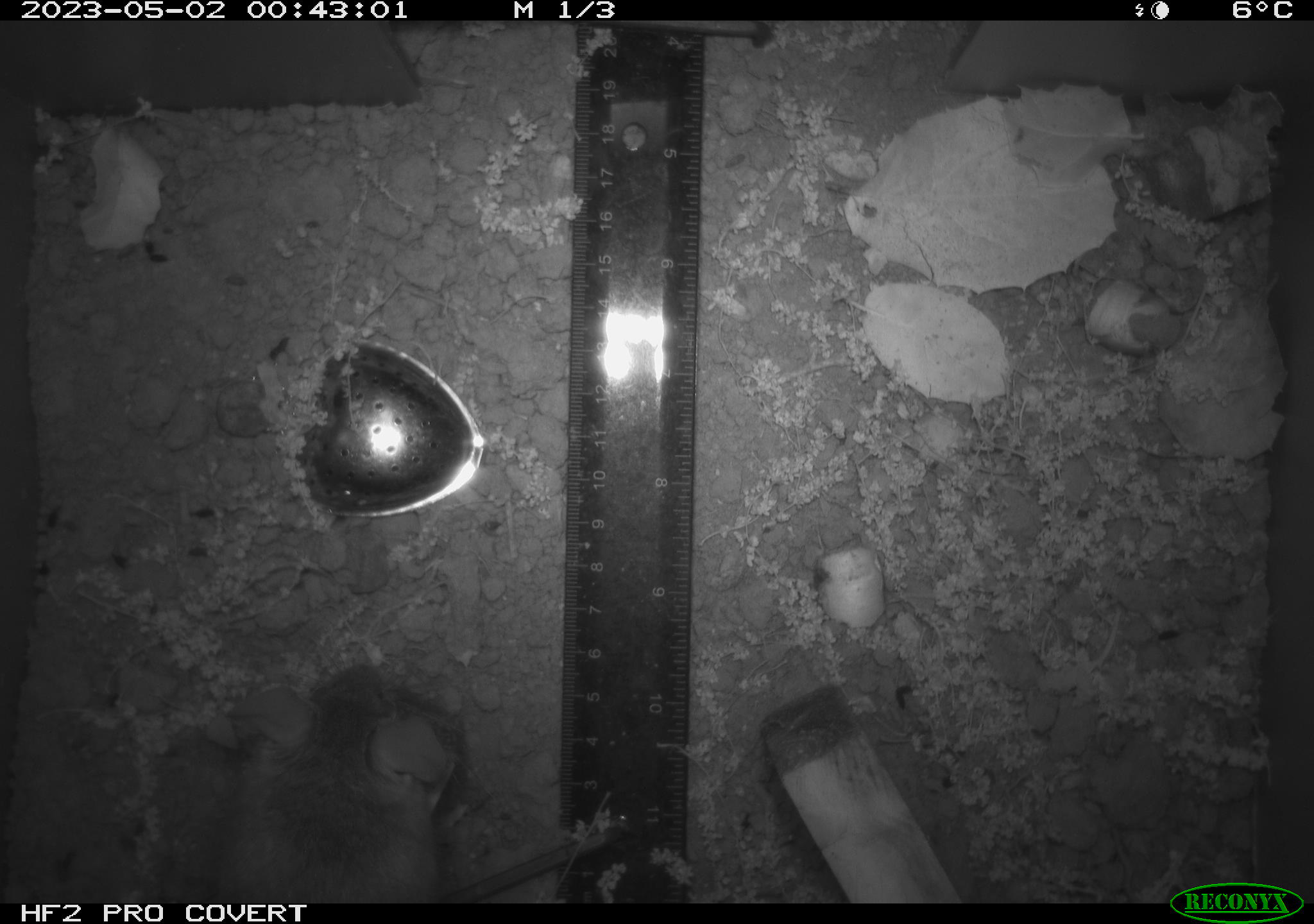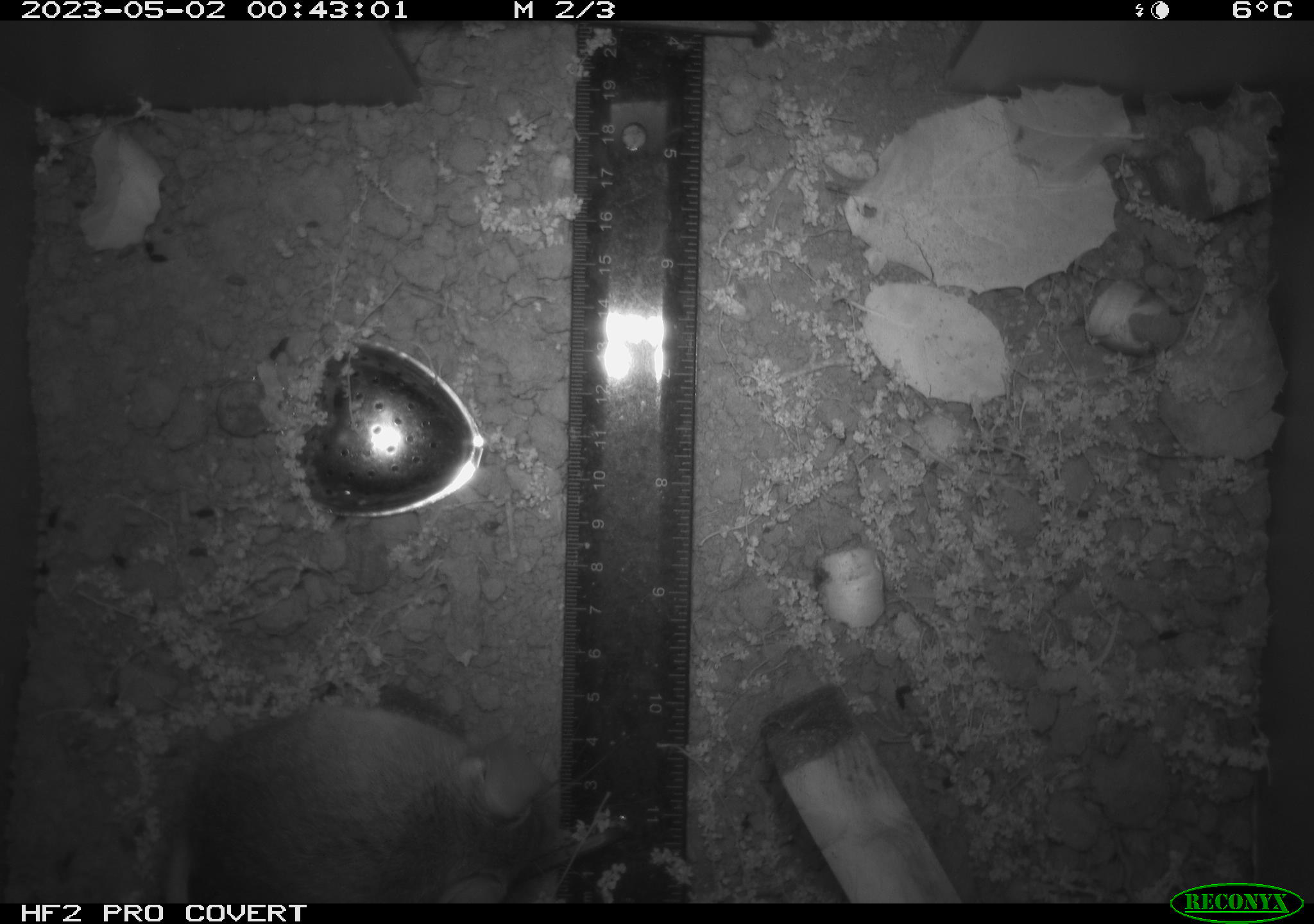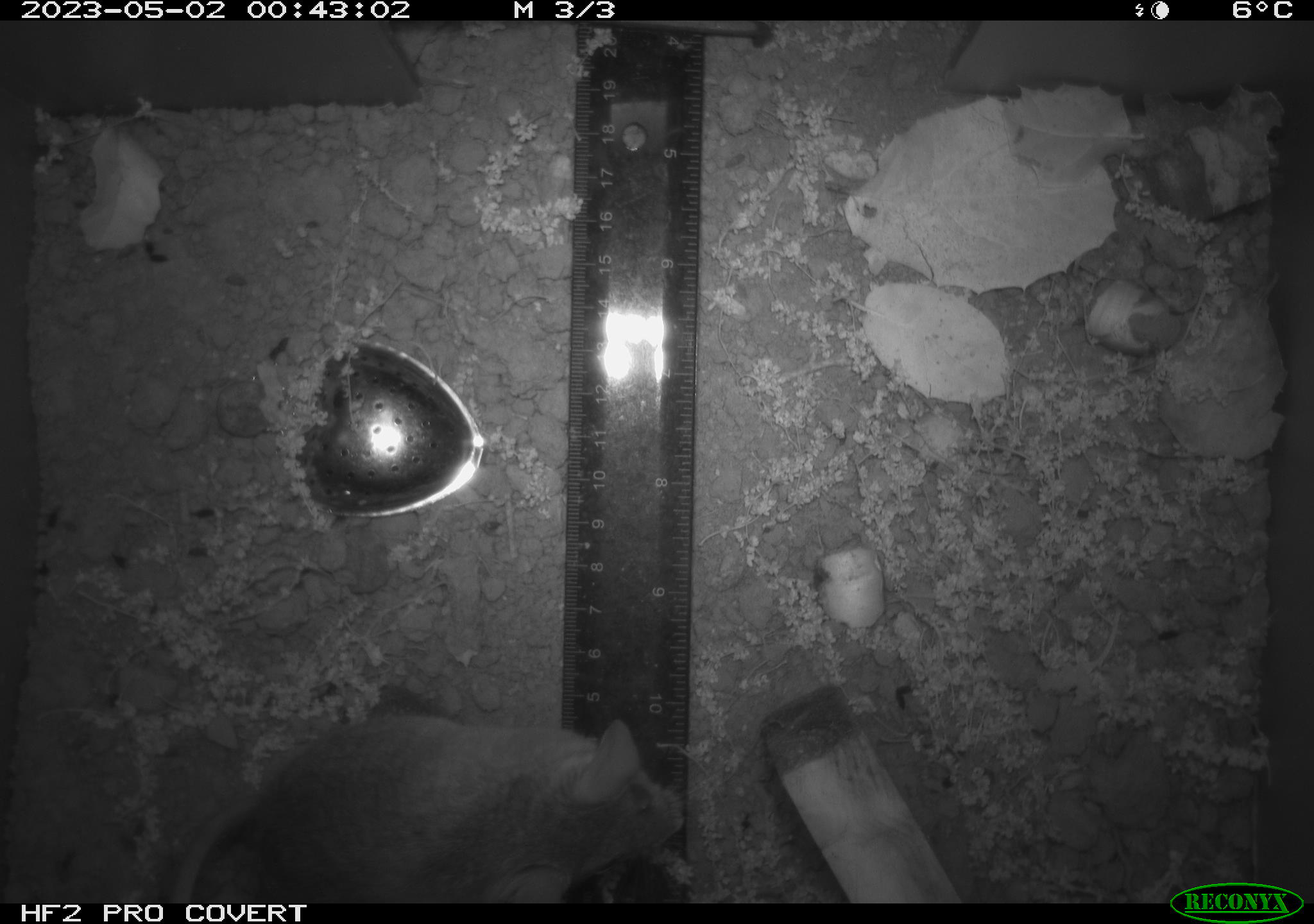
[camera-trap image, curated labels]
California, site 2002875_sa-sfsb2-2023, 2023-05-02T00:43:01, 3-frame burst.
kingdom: Animalia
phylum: Chordata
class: Mammalia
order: Rodentia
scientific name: Rodentia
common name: mouse species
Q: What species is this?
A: Mouse species (Rodentia).